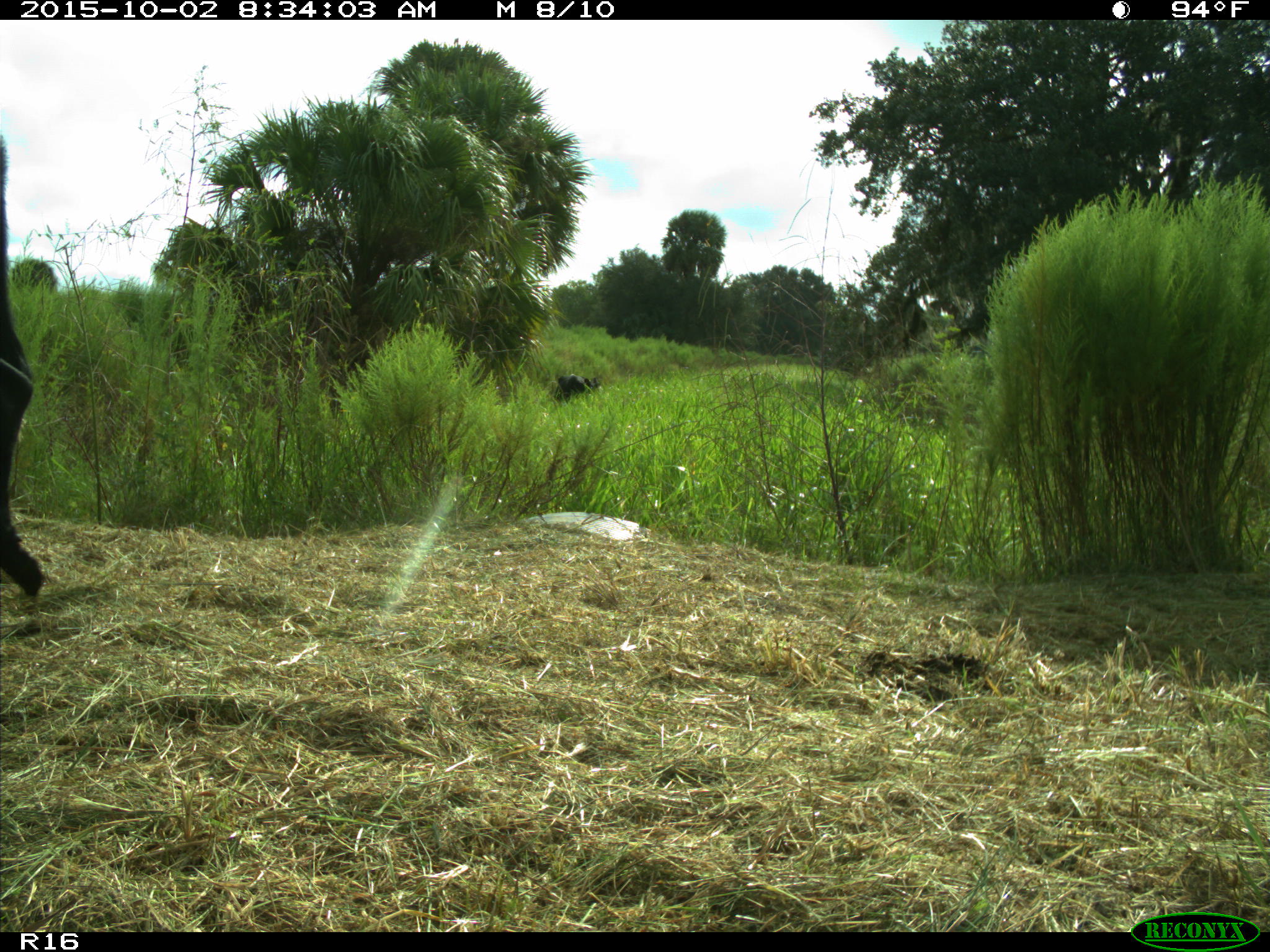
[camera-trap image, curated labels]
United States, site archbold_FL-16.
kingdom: Animalia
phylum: Chordata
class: Mammalia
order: Artiodactyla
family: Bovidae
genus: Bos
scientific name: Bos taurus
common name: domestic cow